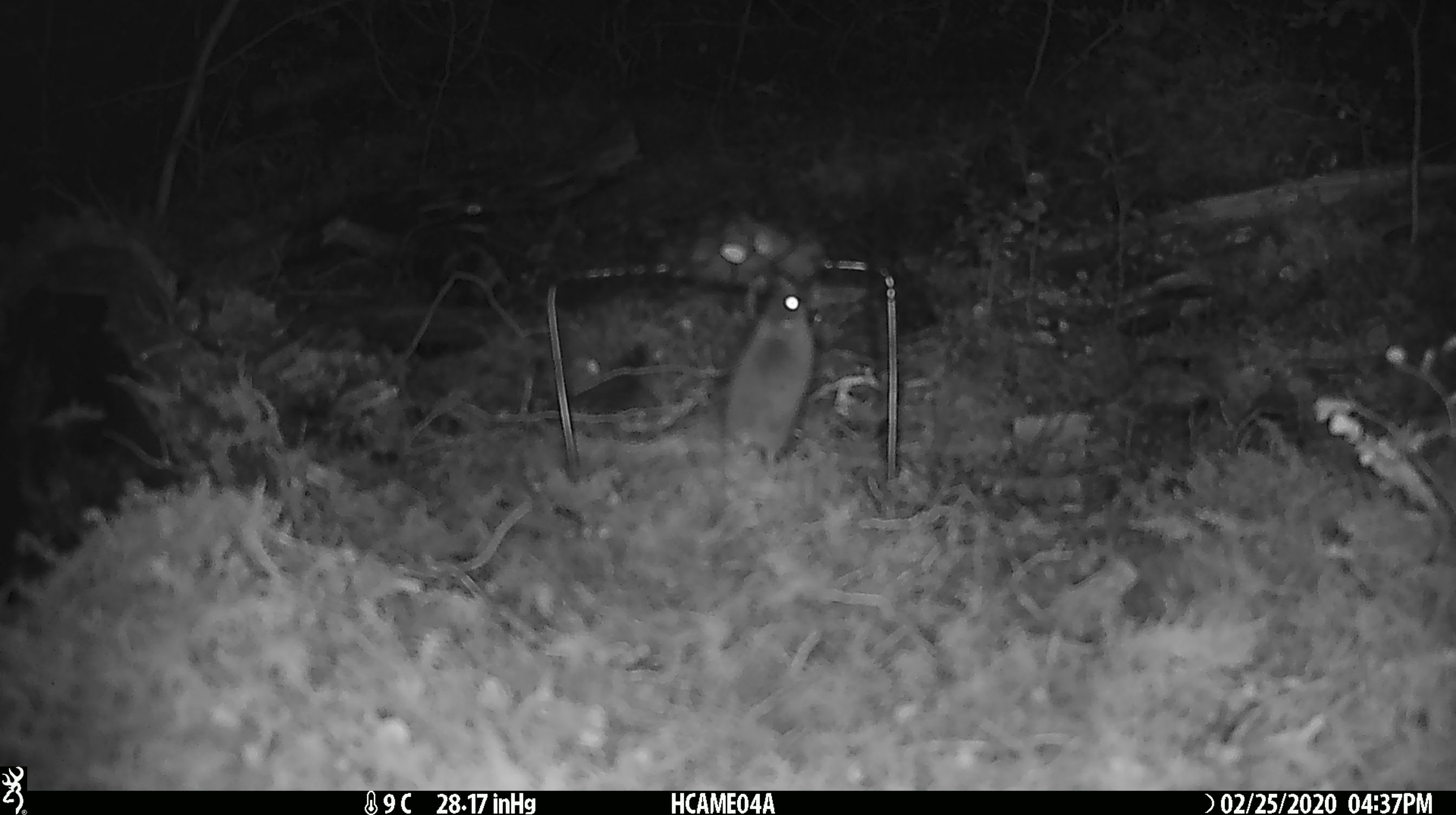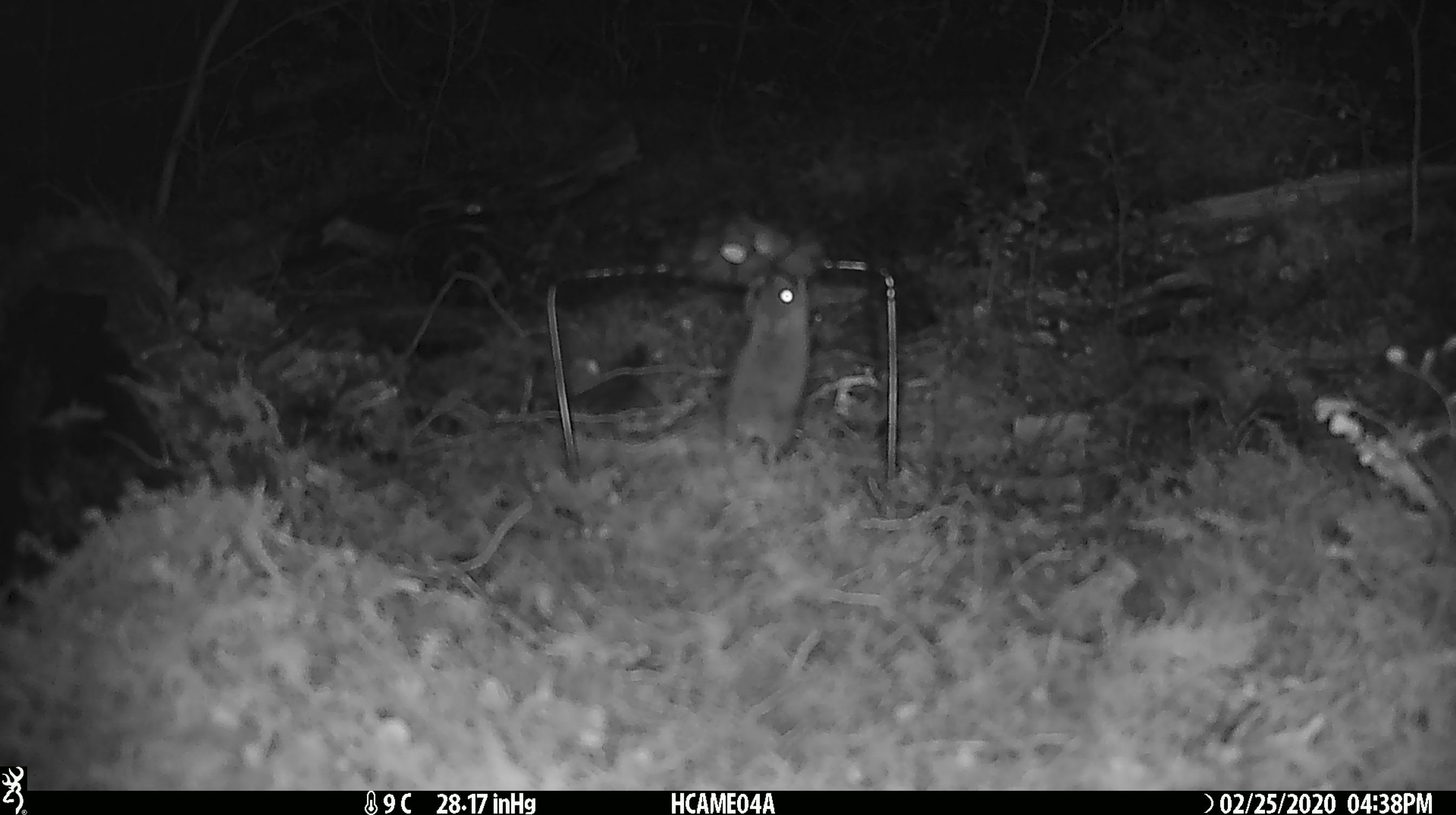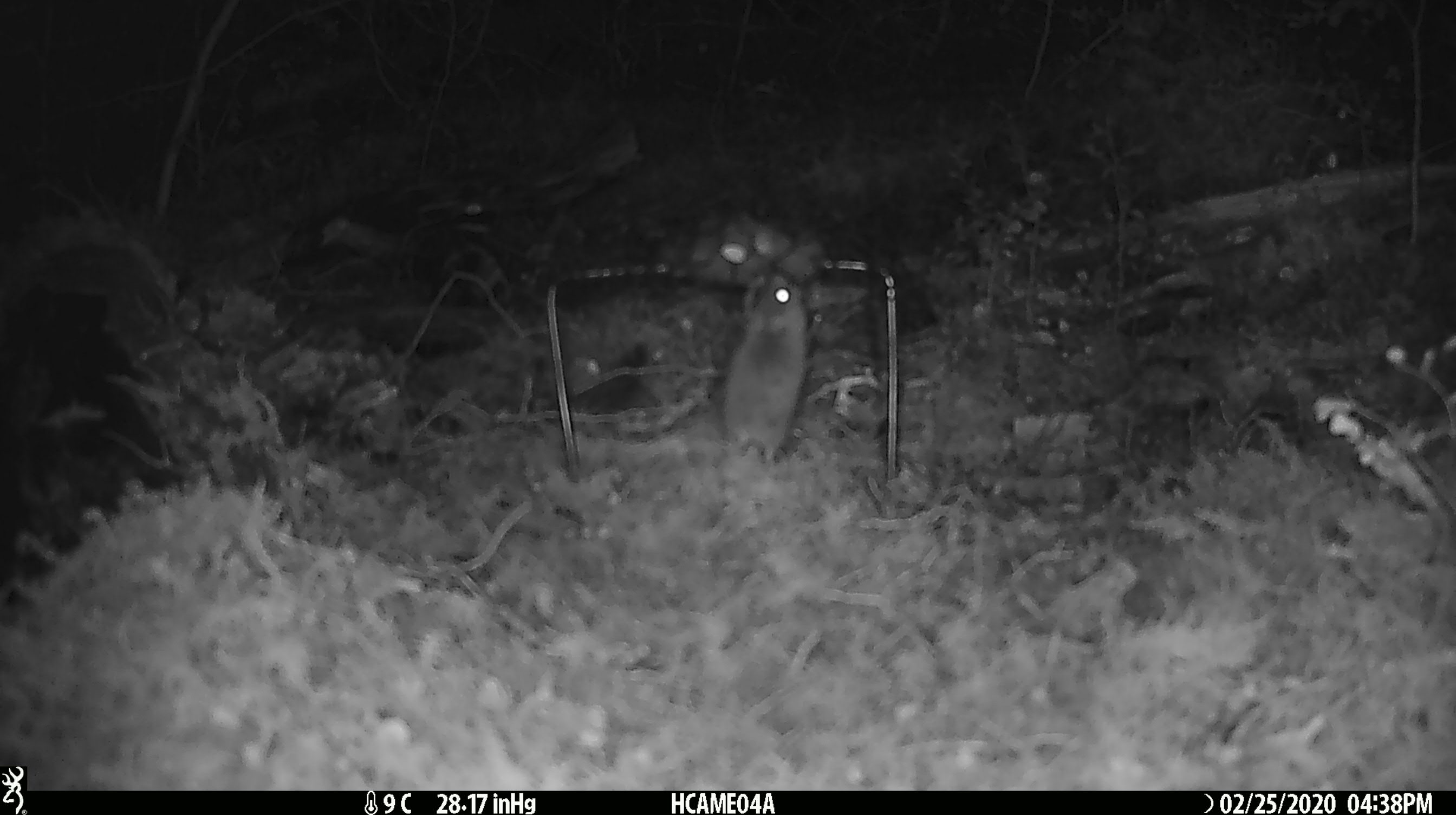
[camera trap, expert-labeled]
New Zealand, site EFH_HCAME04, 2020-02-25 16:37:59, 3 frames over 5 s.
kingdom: Animalia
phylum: Chordata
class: Mammalia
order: Rodentia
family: Muridae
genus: Mus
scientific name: Mus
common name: mouse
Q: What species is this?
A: Mouse (Mus).